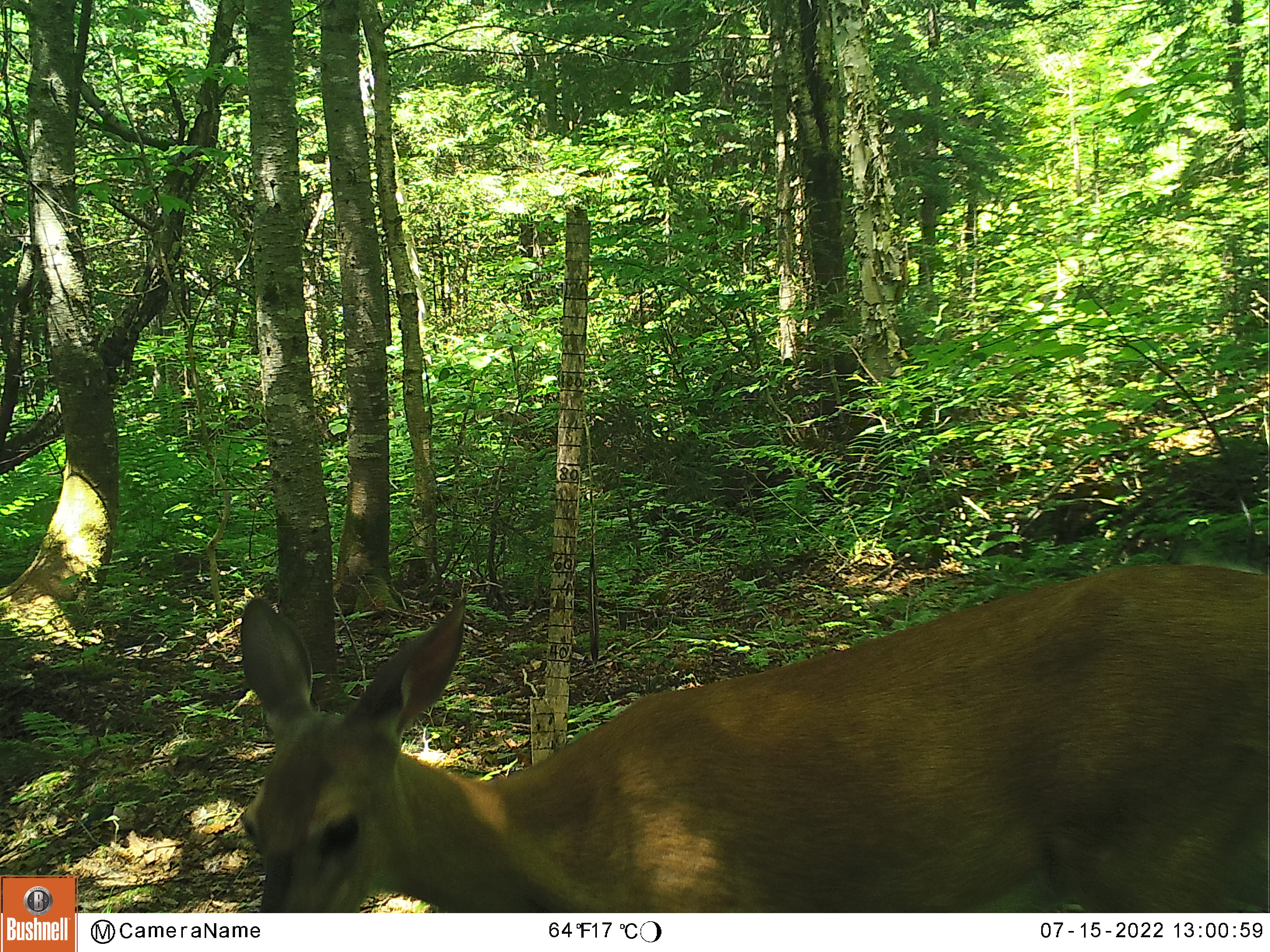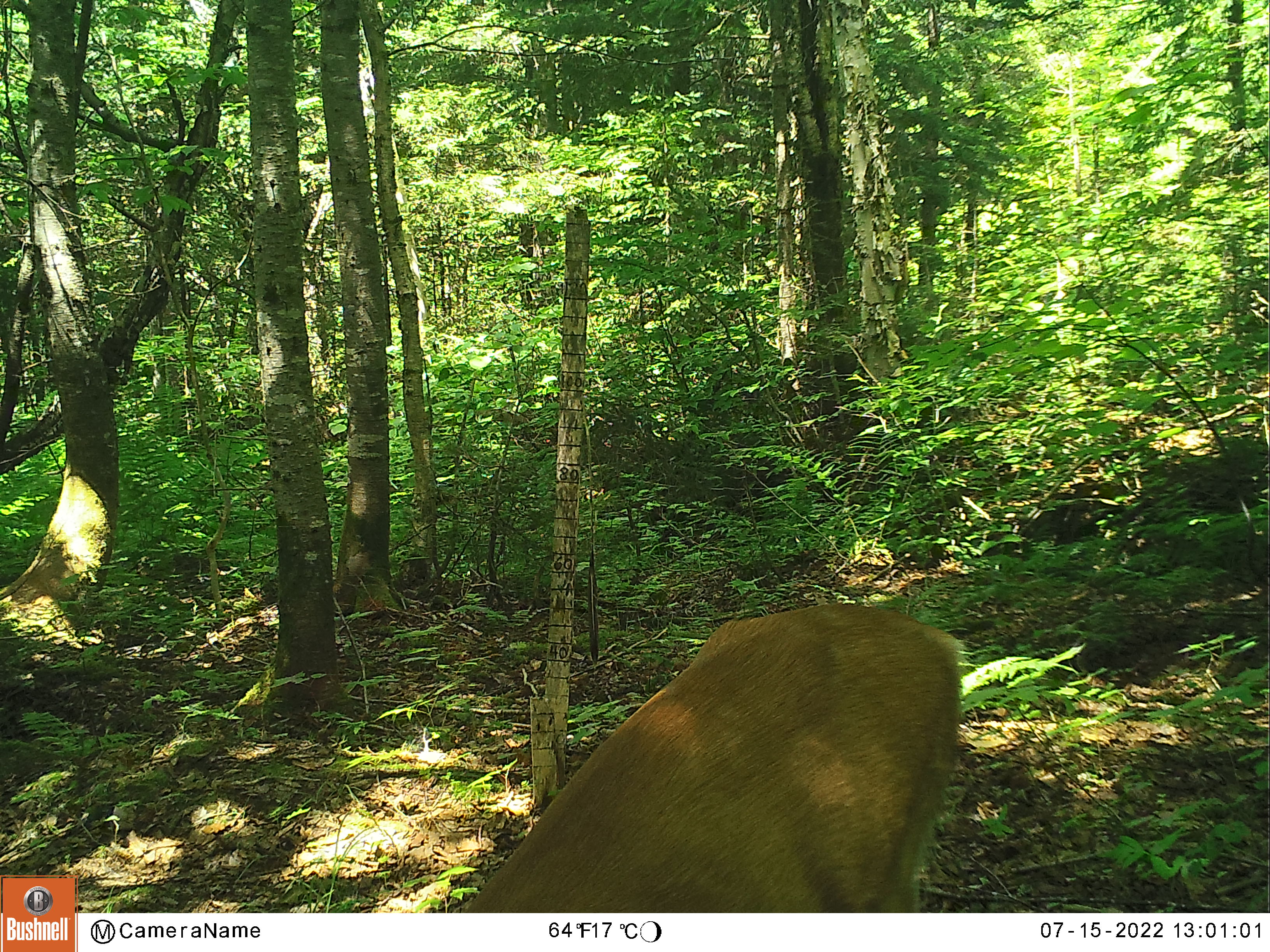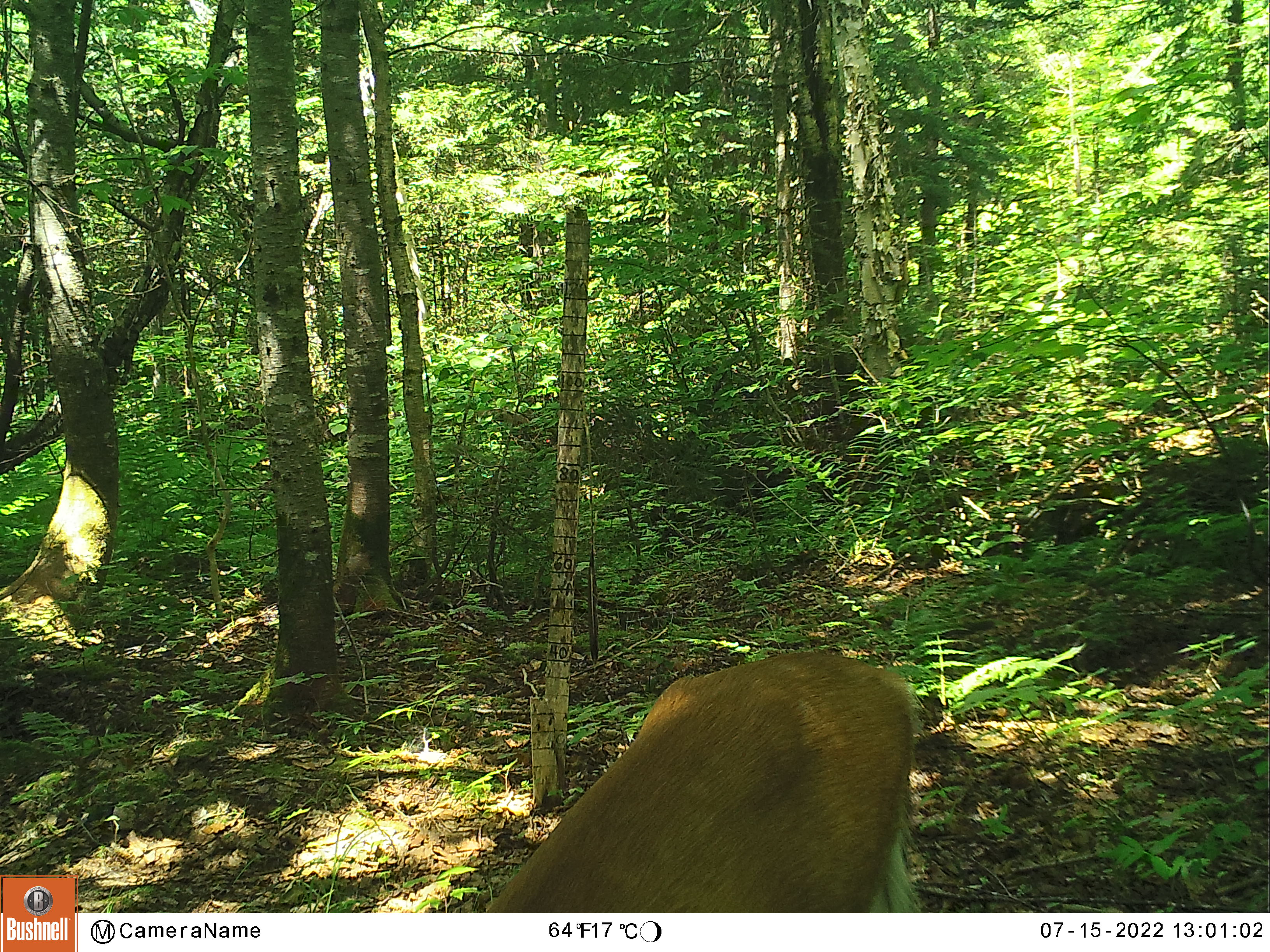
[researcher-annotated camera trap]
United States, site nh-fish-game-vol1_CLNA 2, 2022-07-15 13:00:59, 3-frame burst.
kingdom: Animalia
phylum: Chordata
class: Mammalia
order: Artiodactyla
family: Cervidae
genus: Odocoileus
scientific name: Odocoileus virginianus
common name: white-tailed deer